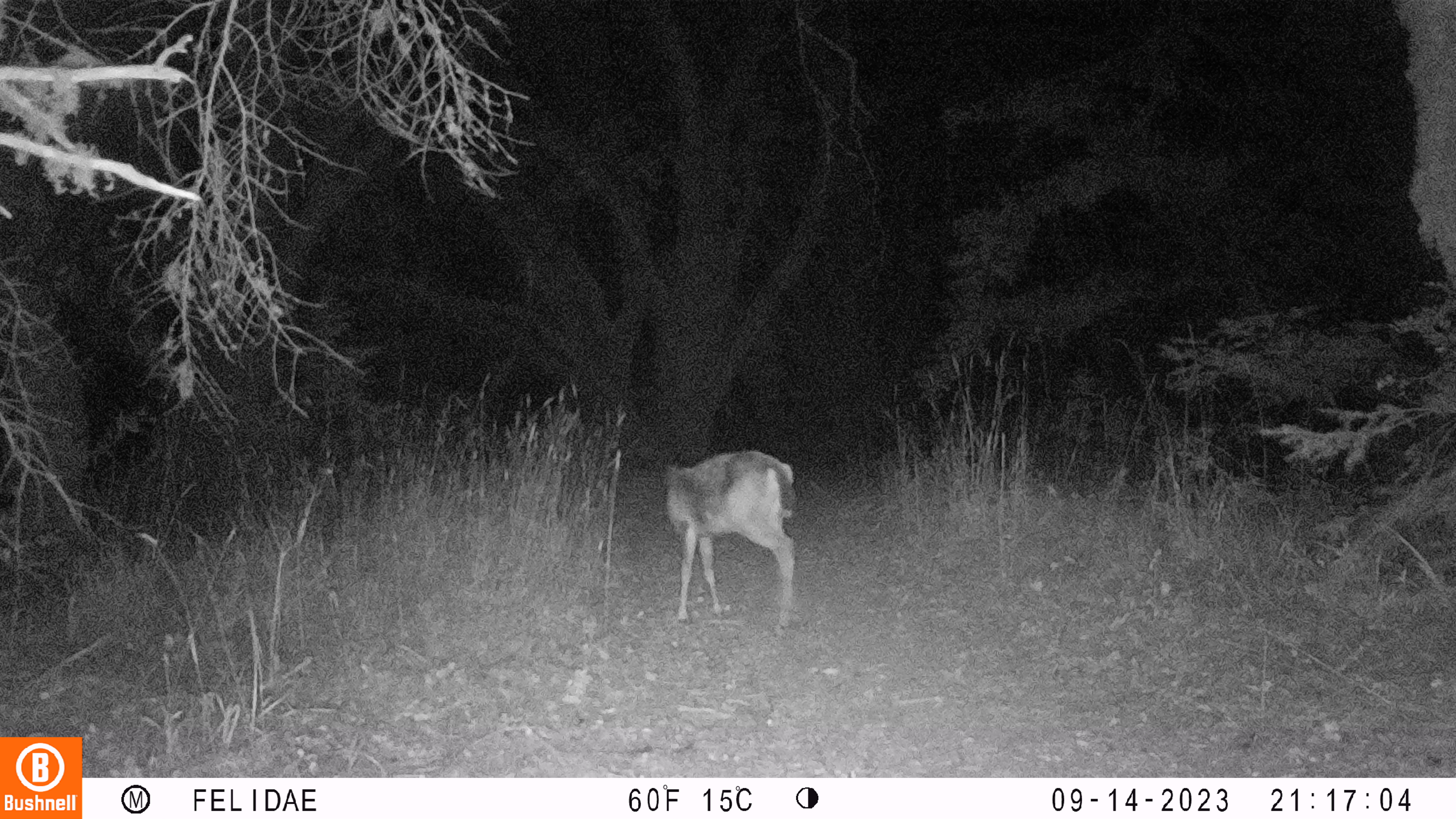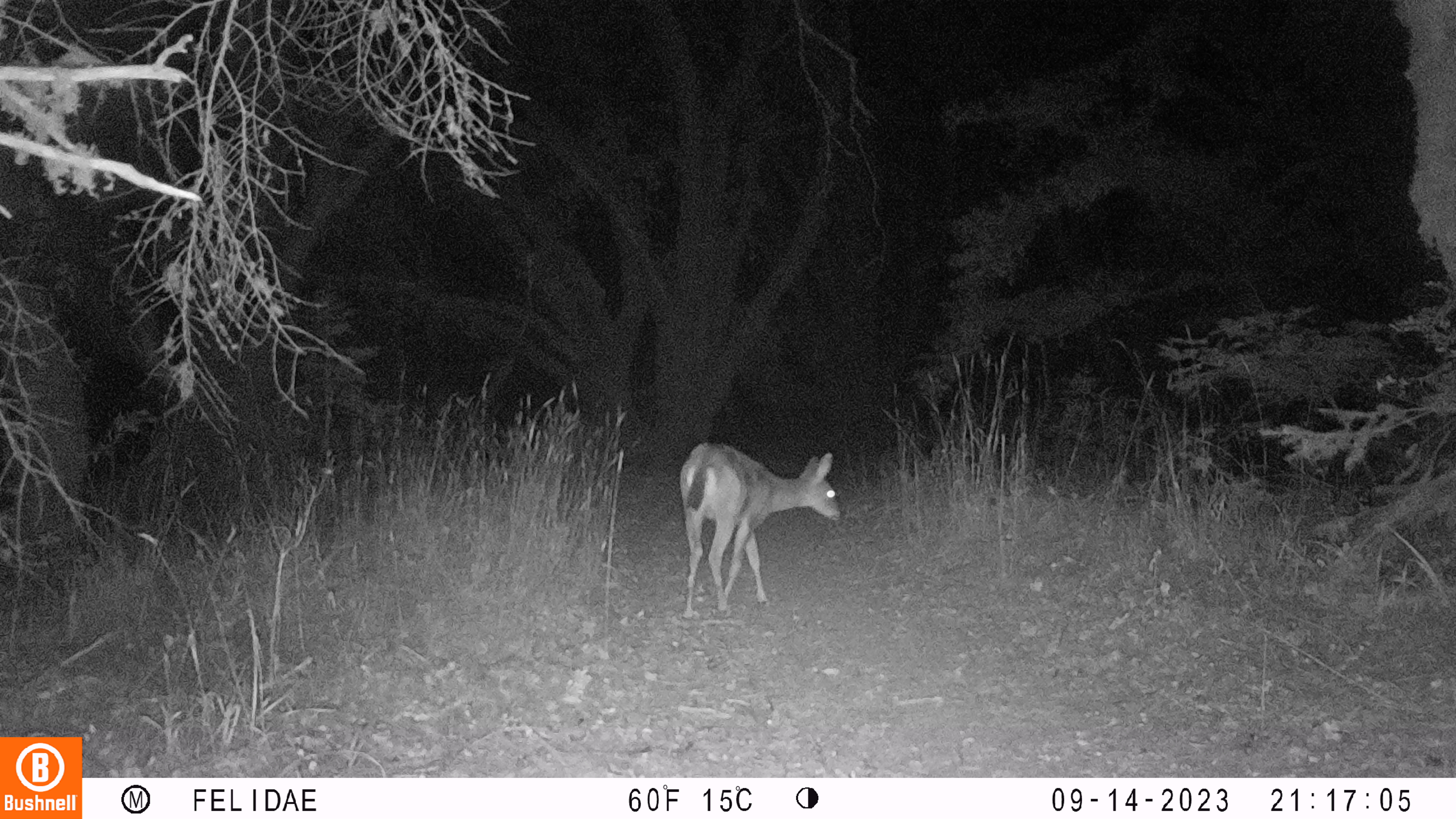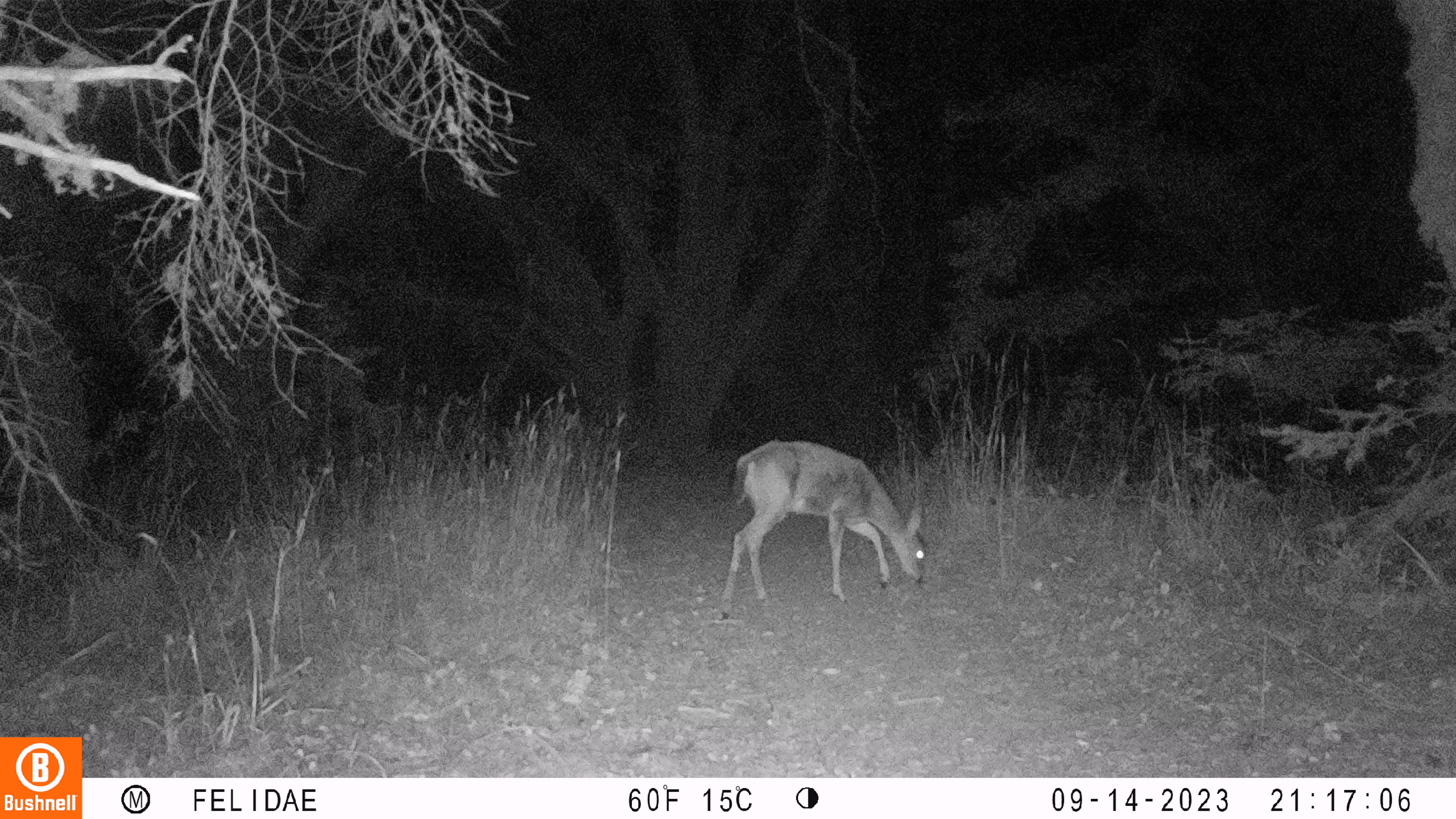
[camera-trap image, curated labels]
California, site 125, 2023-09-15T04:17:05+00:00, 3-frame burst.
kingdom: Animalia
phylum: Chordata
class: Mammalia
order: Artiodactyla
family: Cervidae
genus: Odocoileus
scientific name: Odocoileus hemionus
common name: mule deer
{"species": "mule deer (Odocoileus hemionus)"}